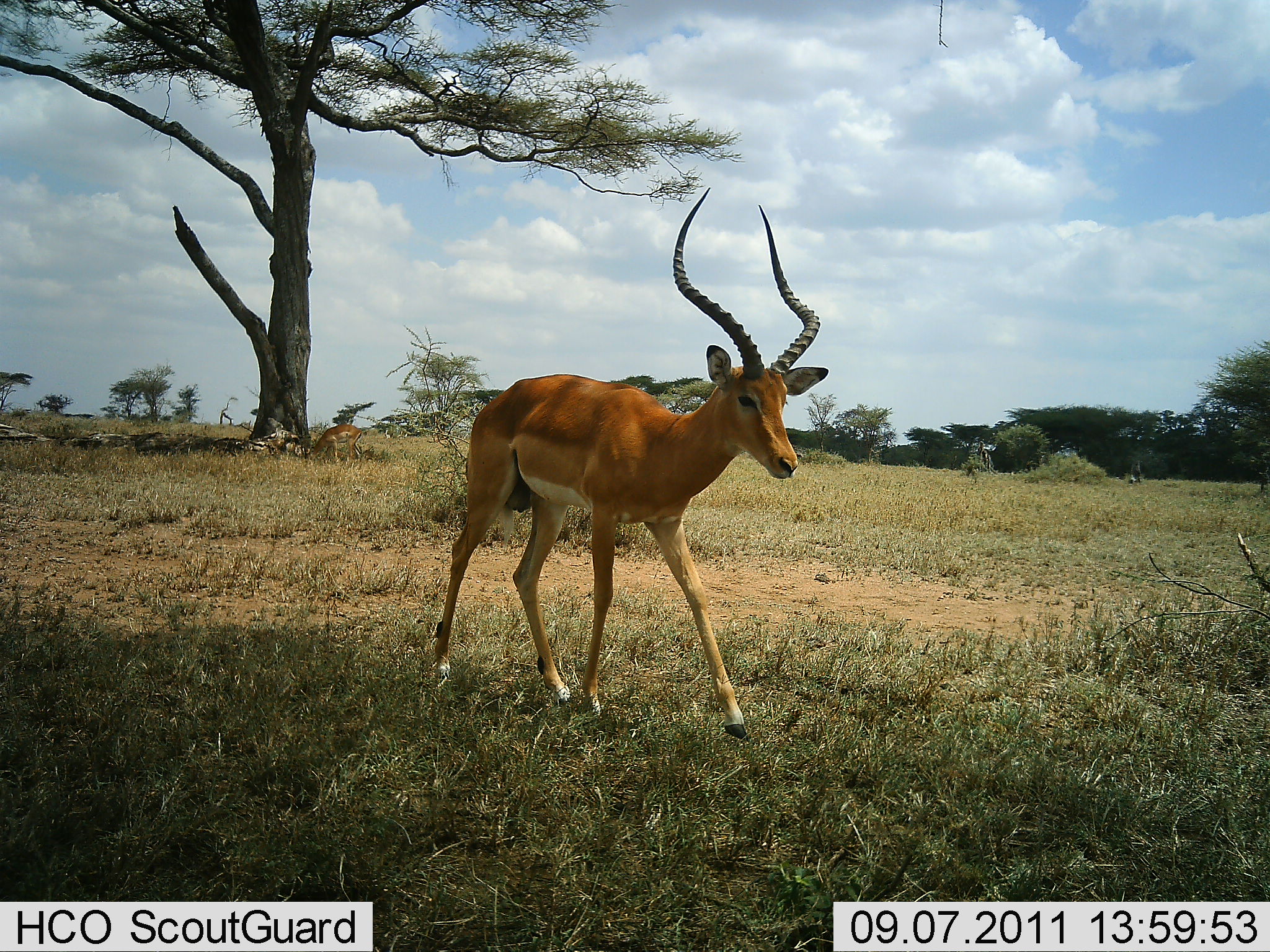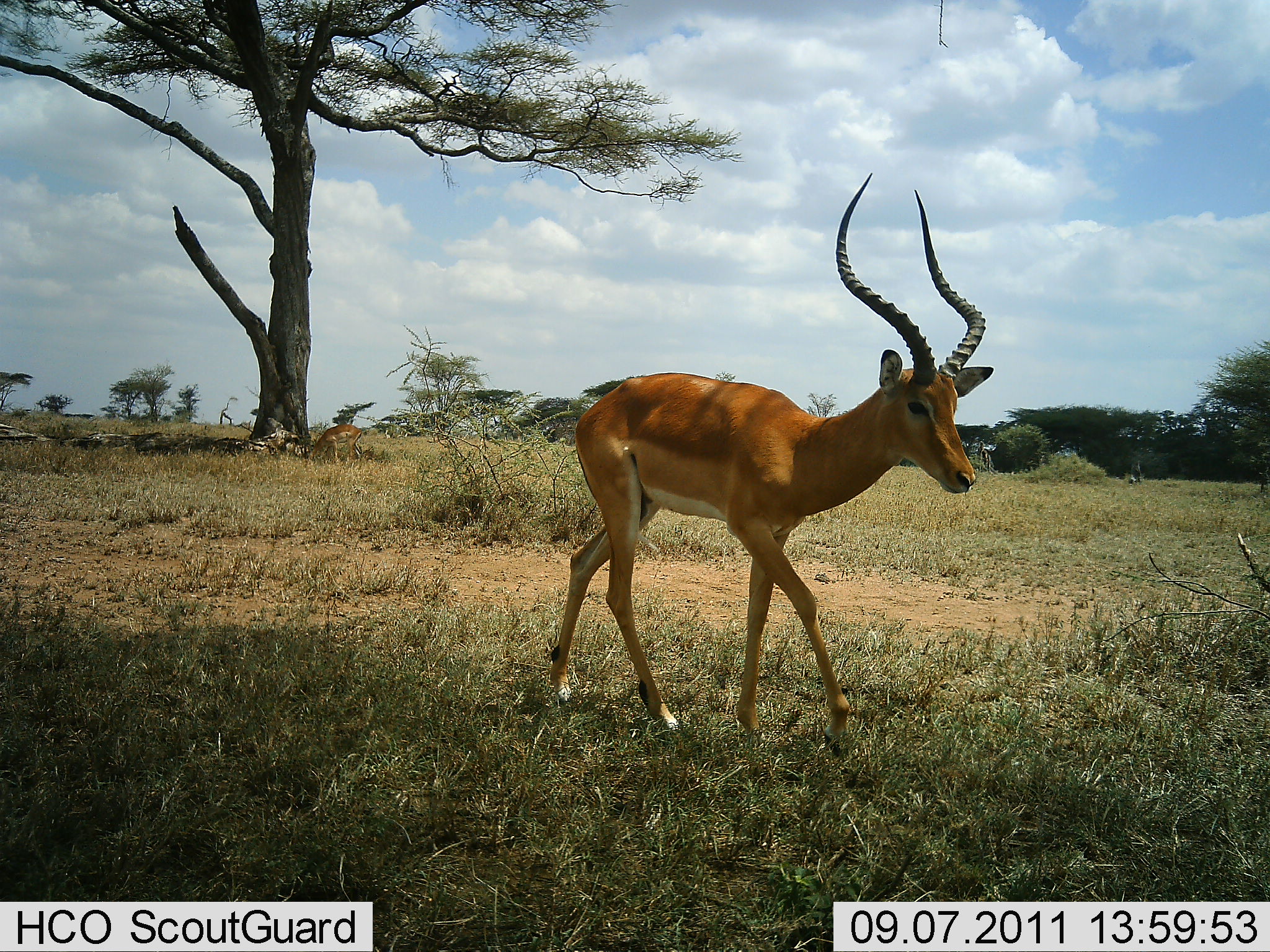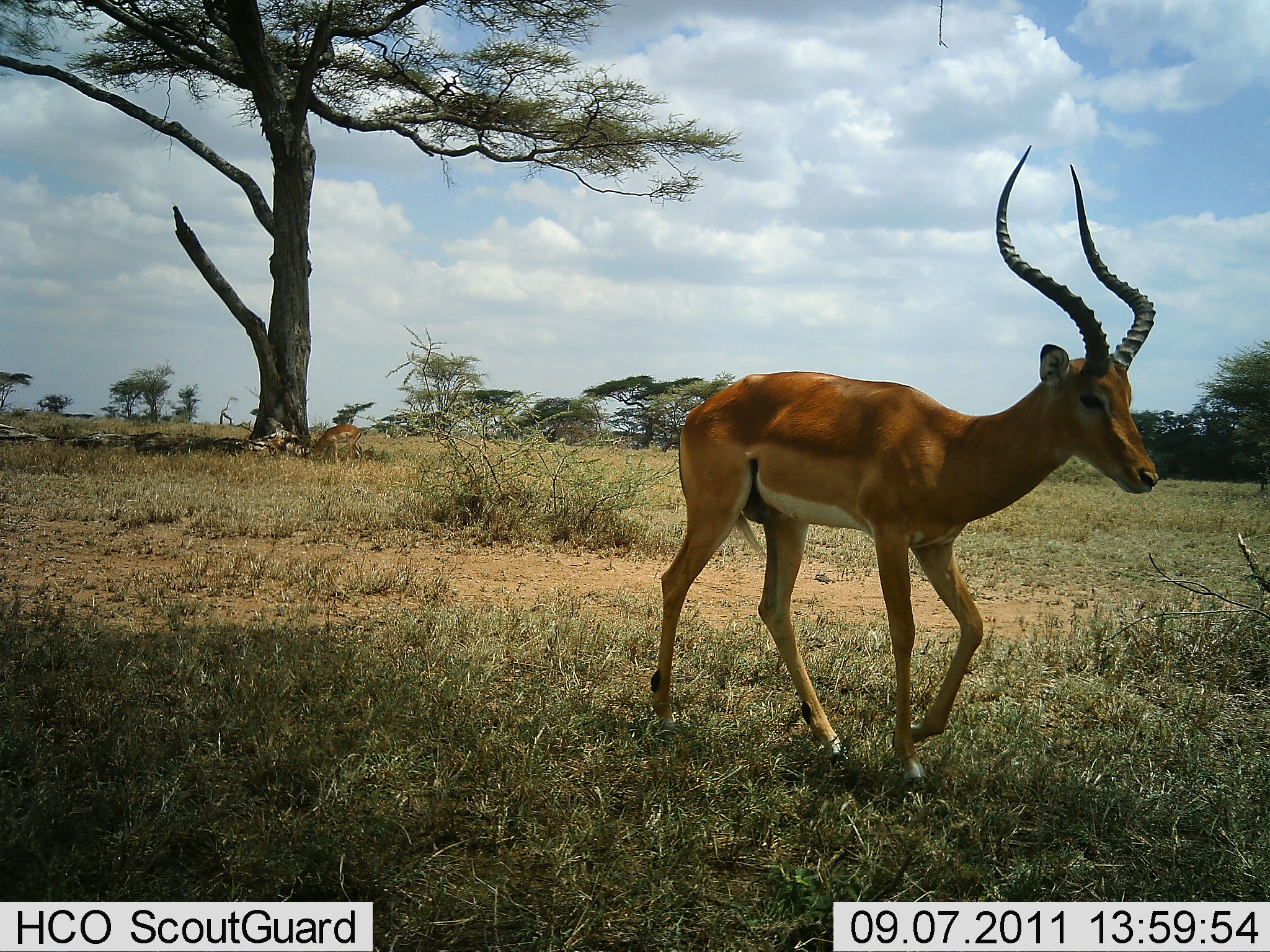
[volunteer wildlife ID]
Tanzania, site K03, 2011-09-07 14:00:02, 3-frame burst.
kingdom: Animalia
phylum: Chordata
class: Mammalia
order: Artiodactyla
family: Bovidae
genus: Aepyceros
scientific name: Aepyceros melampus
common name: impala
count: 1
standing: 0%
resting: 0%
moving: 100%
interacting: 0%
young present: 0%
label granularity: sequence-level